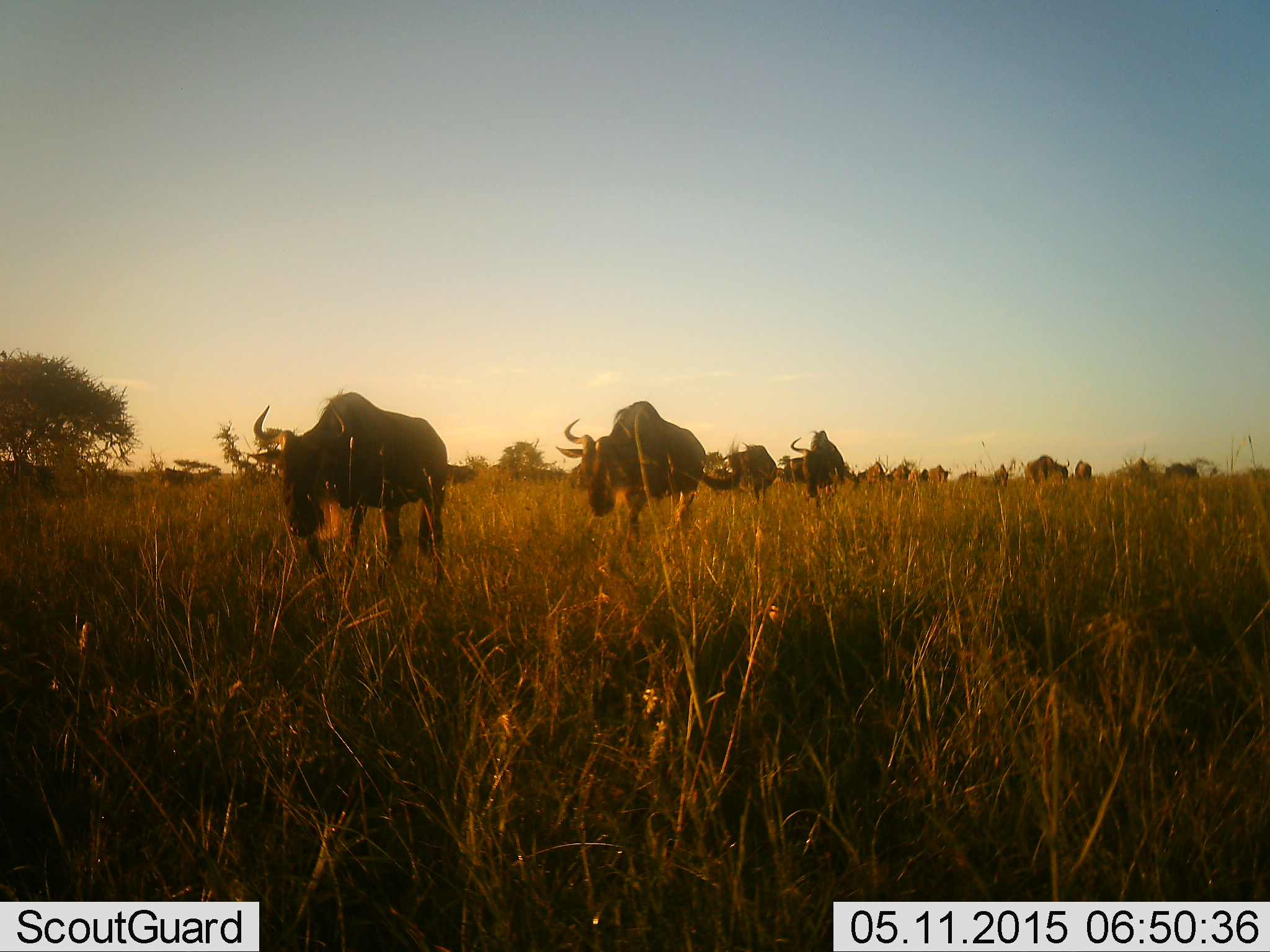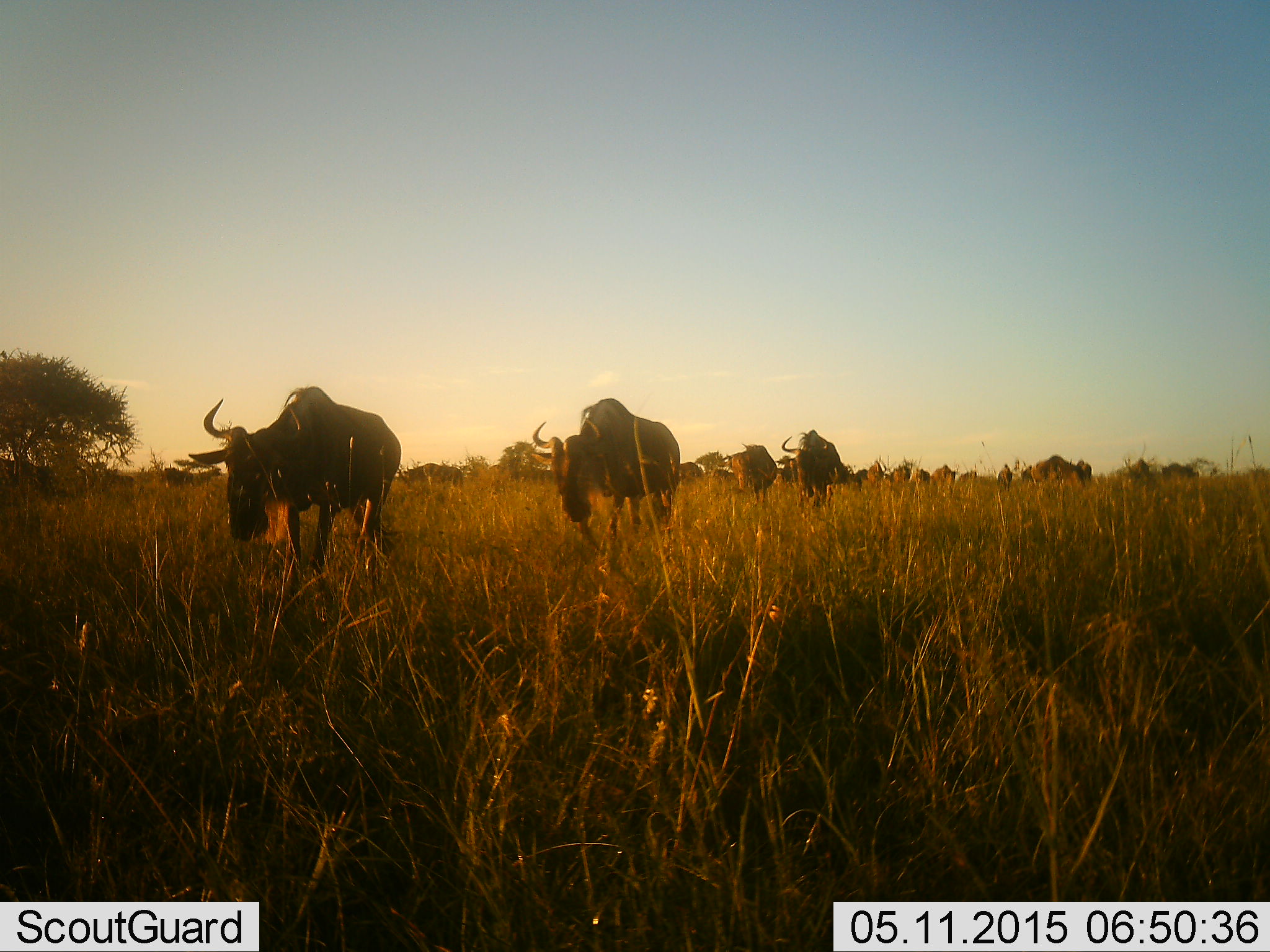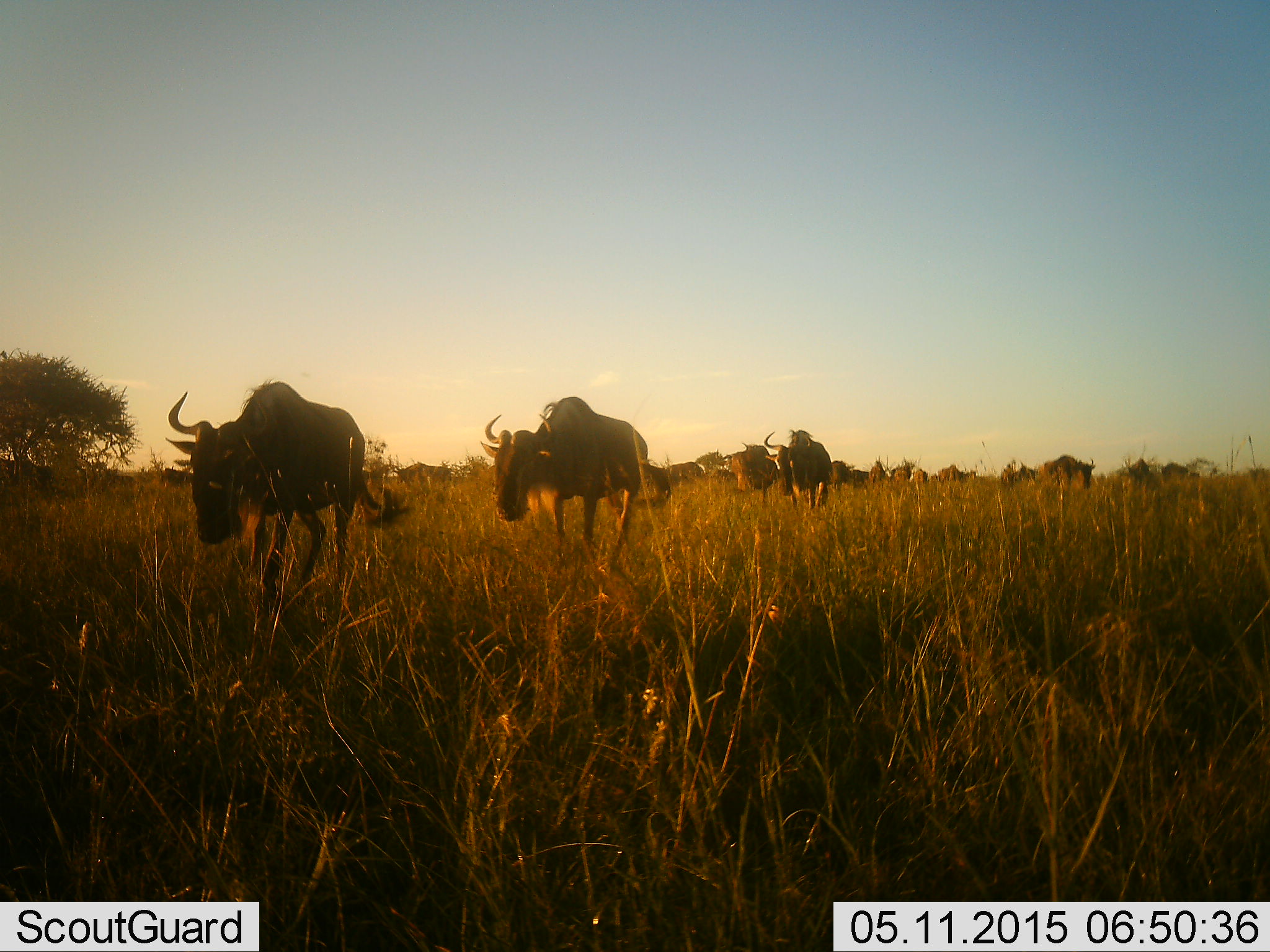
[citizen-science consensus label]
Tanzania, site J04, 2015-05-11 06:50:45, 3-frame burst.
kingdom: Animalia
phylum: Chordata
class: Mammalia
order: Artiodactyla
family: Bovidae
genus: Connochaetes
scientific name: Connochaetes taurinus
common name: blue wildebeest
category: wildebeest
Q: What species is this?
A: Wildebeest (blue wildebeest) (Connochaetes taurinus).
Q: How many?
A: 11-50.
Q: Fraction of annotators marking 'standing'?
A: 10%.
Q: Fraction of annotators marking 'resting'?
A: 0%.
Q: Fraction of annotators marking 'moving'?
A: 90%.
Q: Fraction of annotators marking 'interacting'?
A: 0%.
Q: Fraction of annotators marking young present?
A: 0%.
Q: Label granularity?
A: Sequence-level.